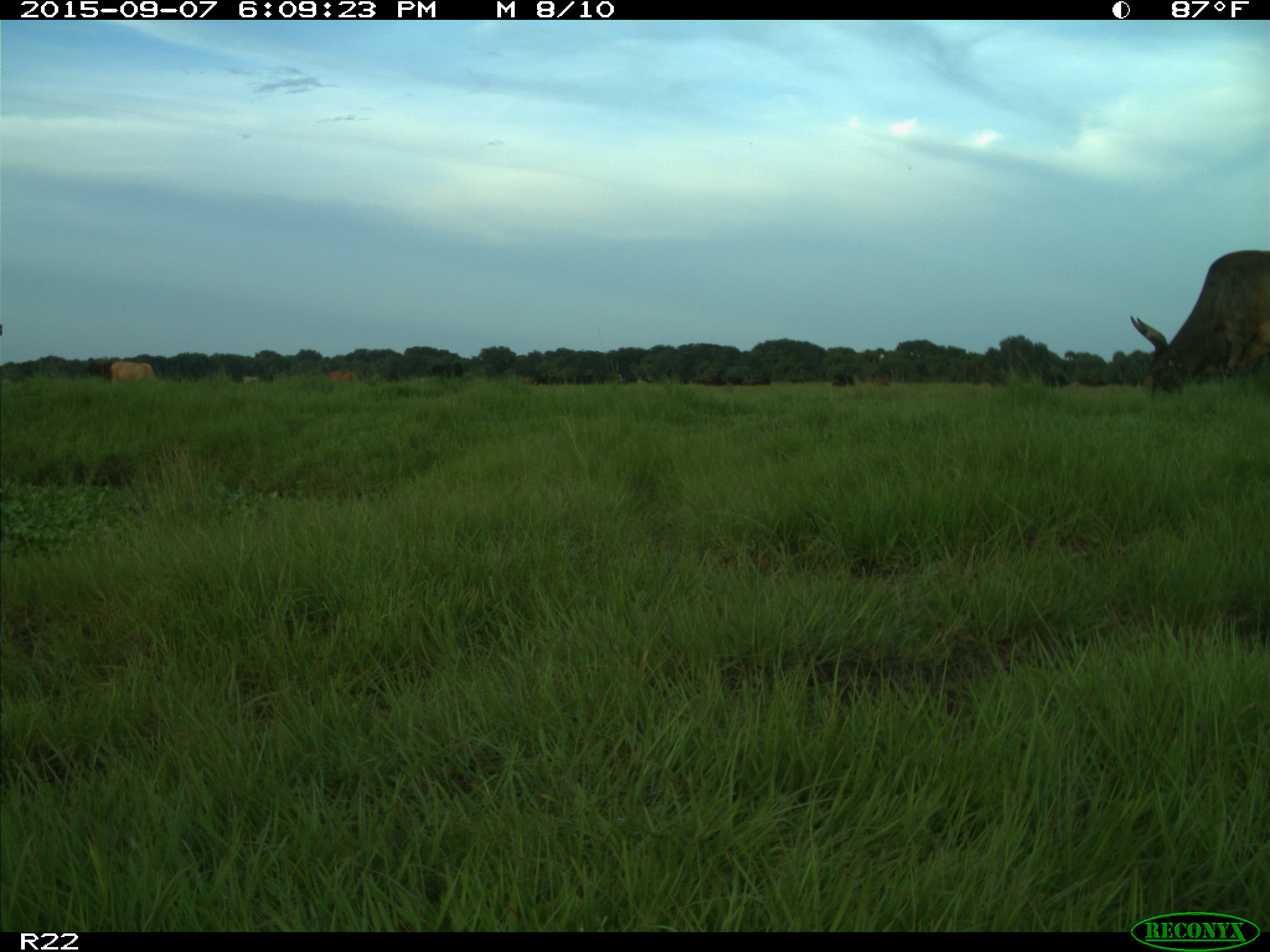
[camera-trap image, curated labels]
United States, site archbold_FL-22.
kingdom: Animalia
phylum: Chordata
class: Mammalia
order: Artiodactyla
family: Bovidae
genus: Bos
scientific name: Bos taurus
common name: domestic cow